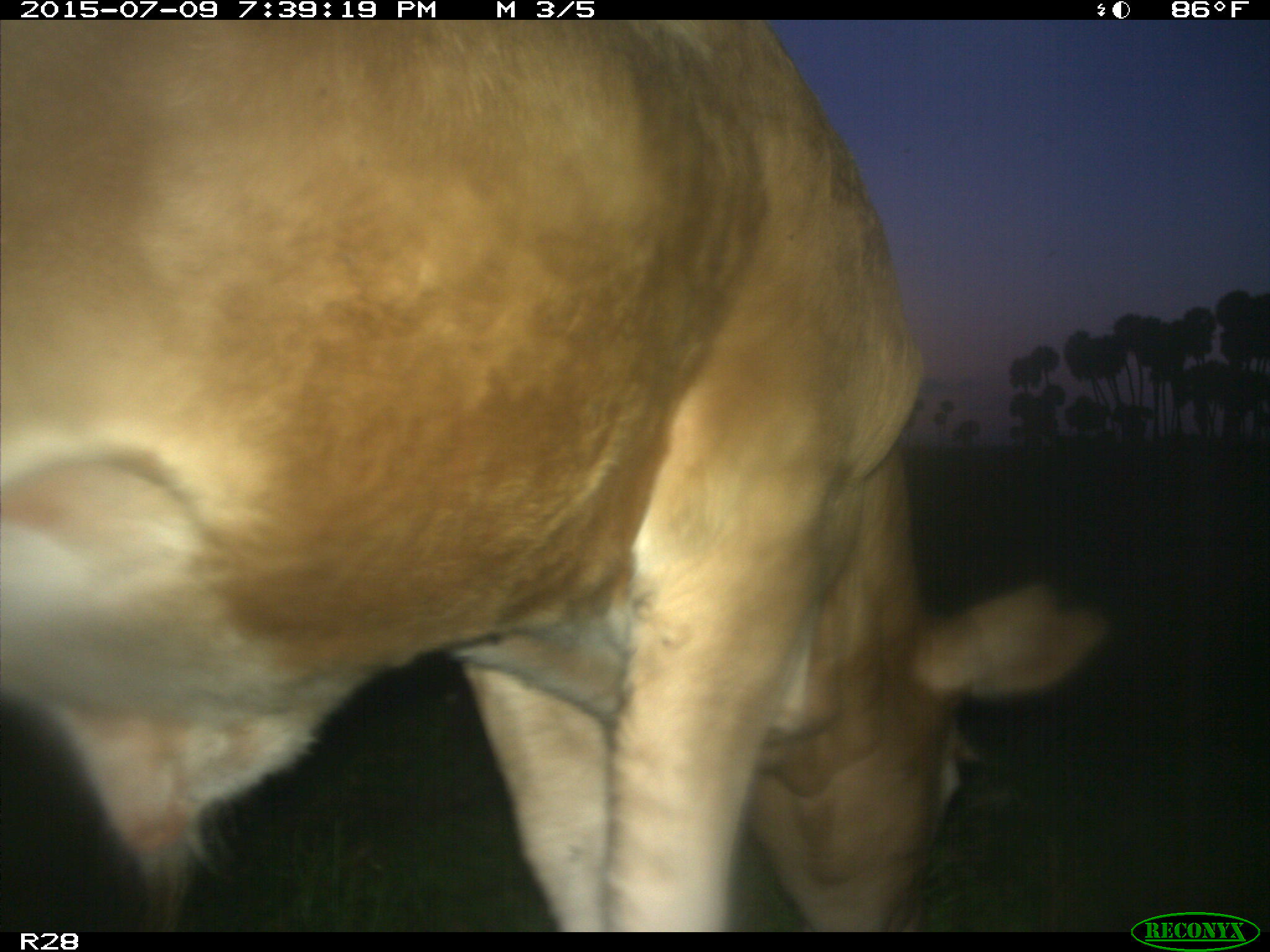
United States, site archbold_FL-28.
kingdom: Animalia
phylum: Chordata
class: Mammalia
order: Artiodactyla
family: Bovidae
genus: Bos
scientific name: Bos taurus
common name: domestic cow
Bos taurus (domestic cow).